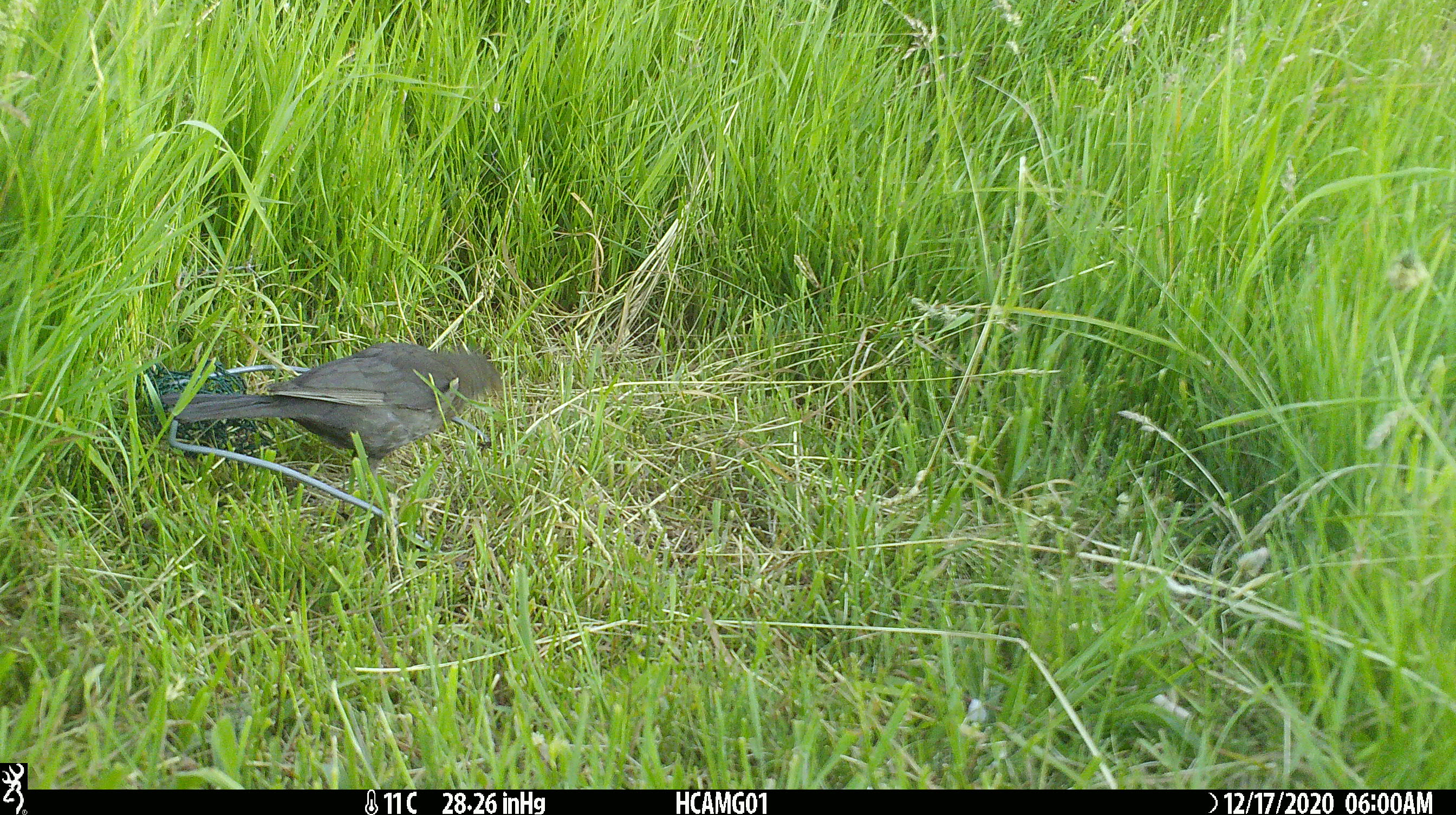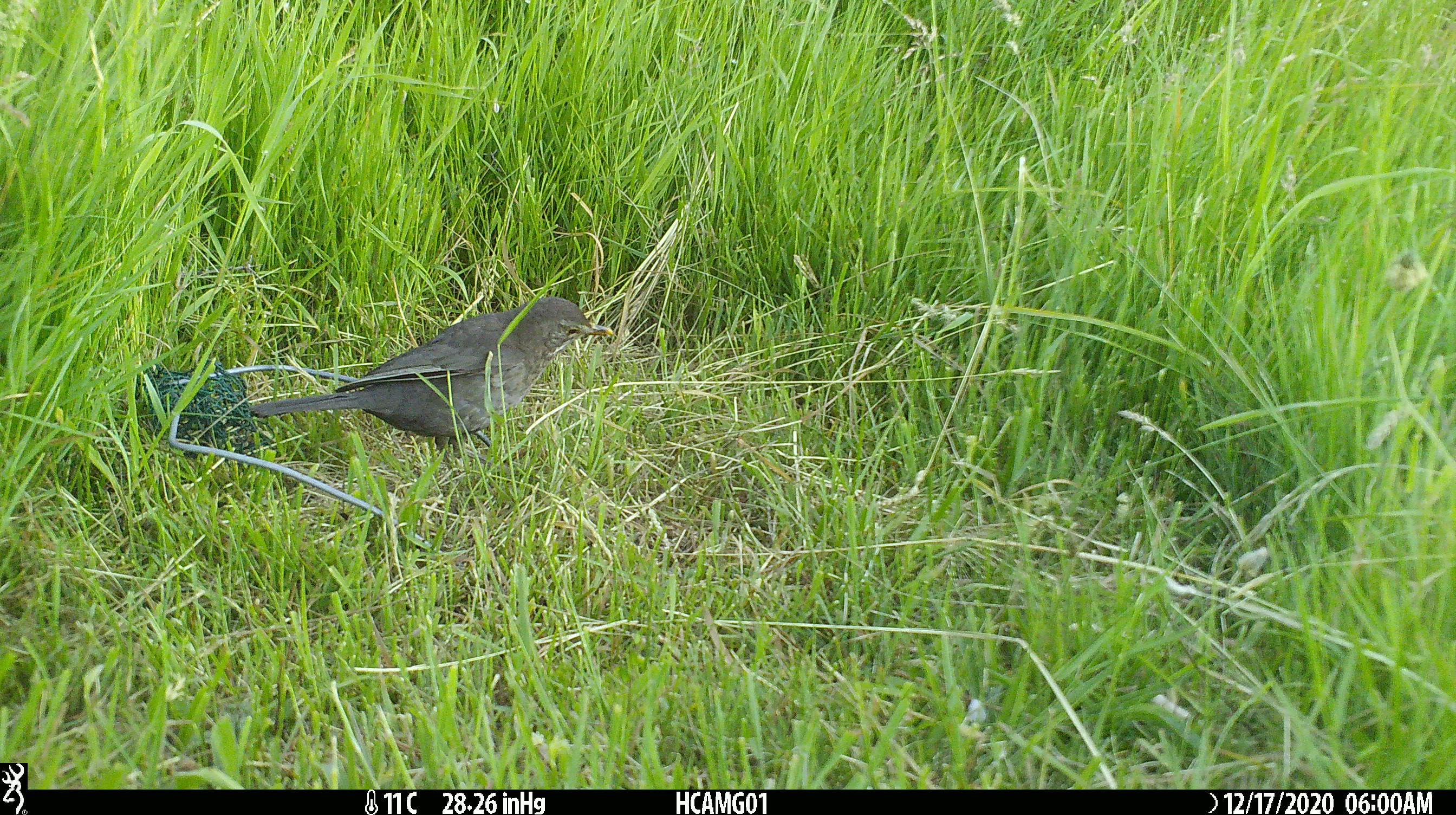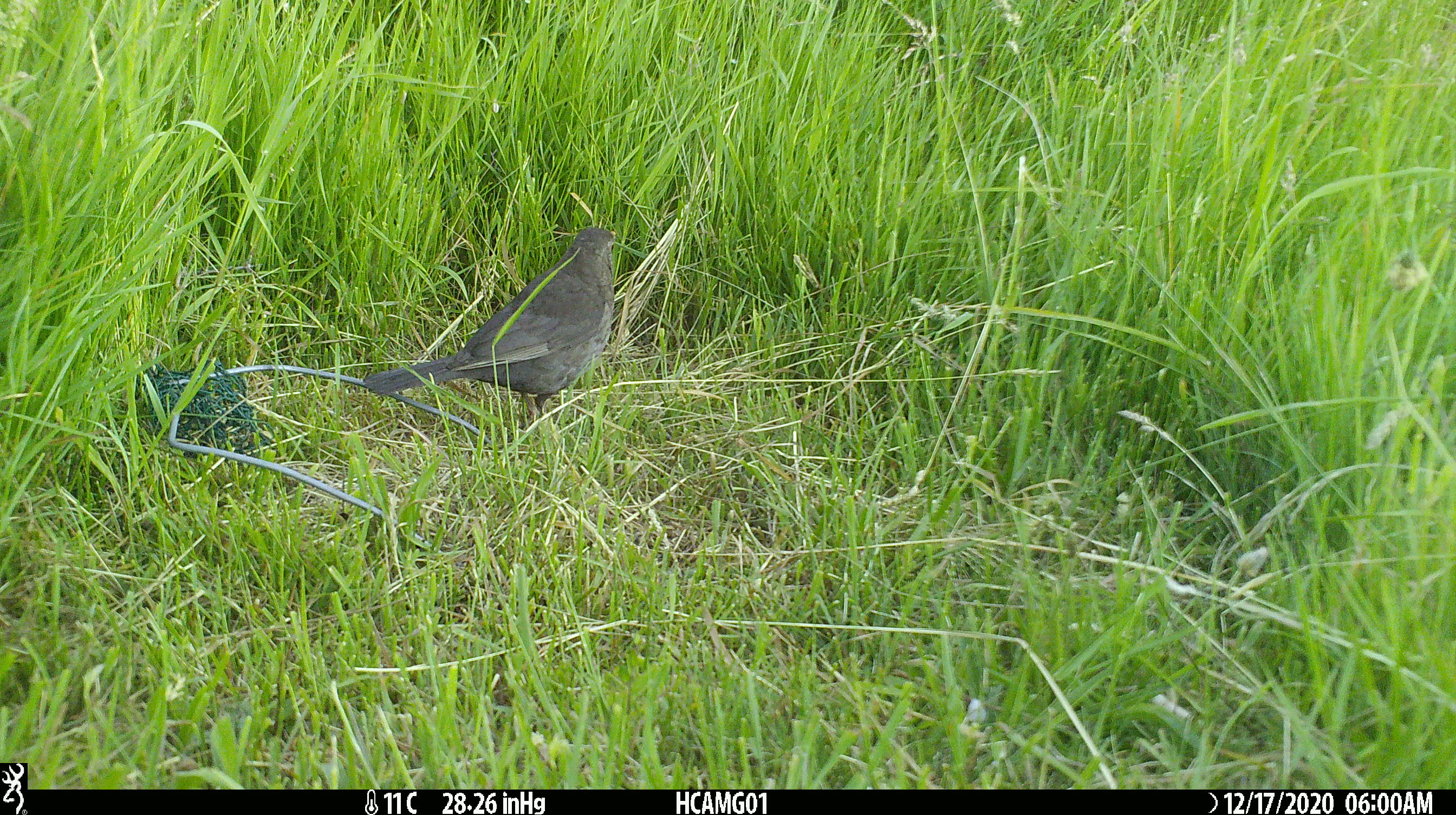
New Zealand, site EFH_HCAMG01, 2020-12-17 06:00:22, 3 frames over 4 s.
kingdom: Animalia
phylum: Chordata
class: Aves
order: Passeriformes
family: Turdidae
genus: Turdus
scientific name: Turdus merula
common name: eurasian blackbird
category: blackbird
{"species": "blackbird (eurasian blackbird) (Turdus merula)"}